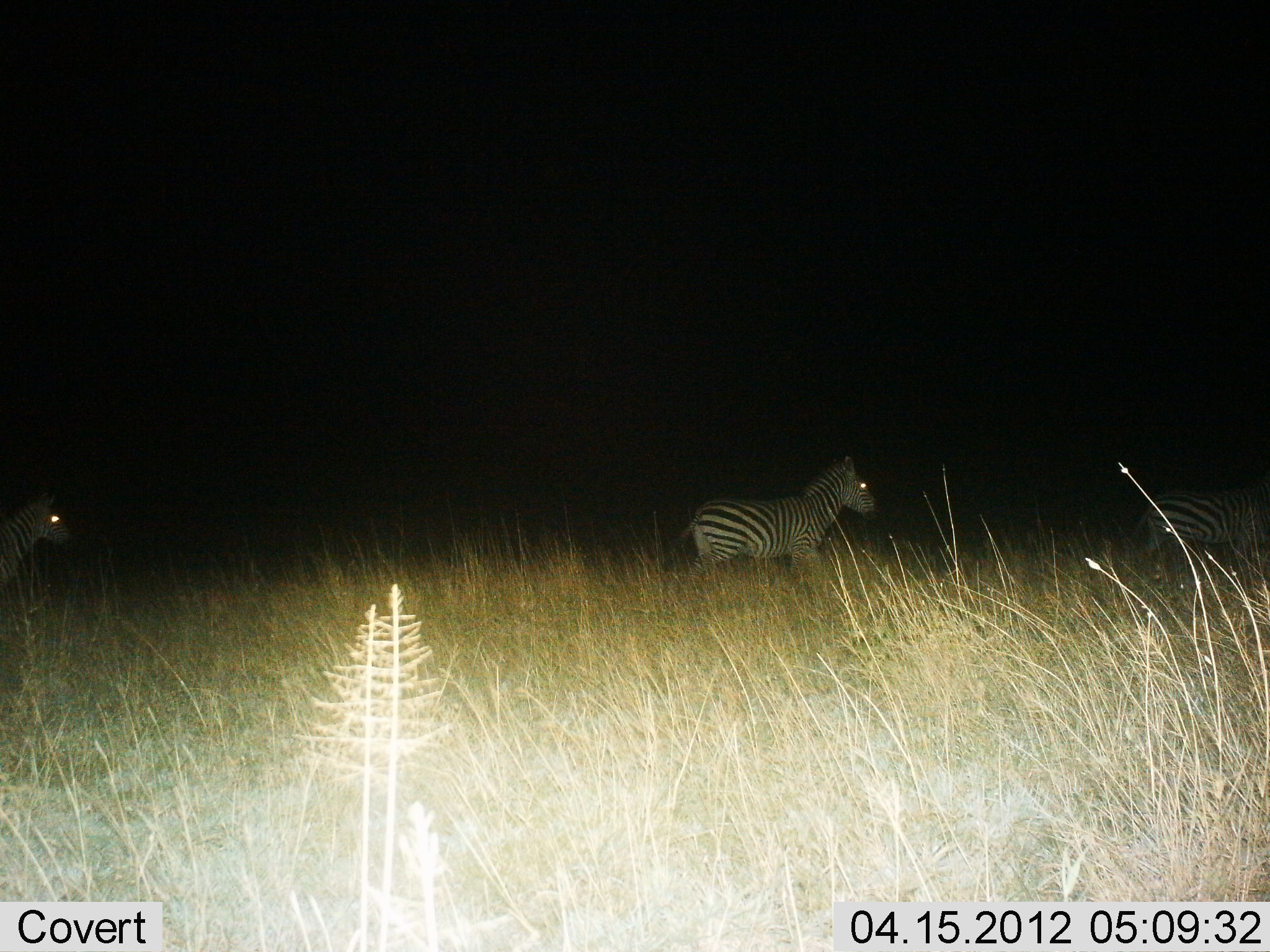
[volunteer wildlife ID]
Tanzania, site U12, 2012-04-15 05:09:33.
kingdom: Animalia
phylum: Chordata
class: Mammalia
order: Perissodactyla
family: Equidae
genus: Equus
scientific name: Equus quagga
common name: plains zebra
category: zebra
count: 3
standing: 22%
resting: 0%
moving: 78%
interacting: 0%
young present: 0%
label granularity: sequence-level